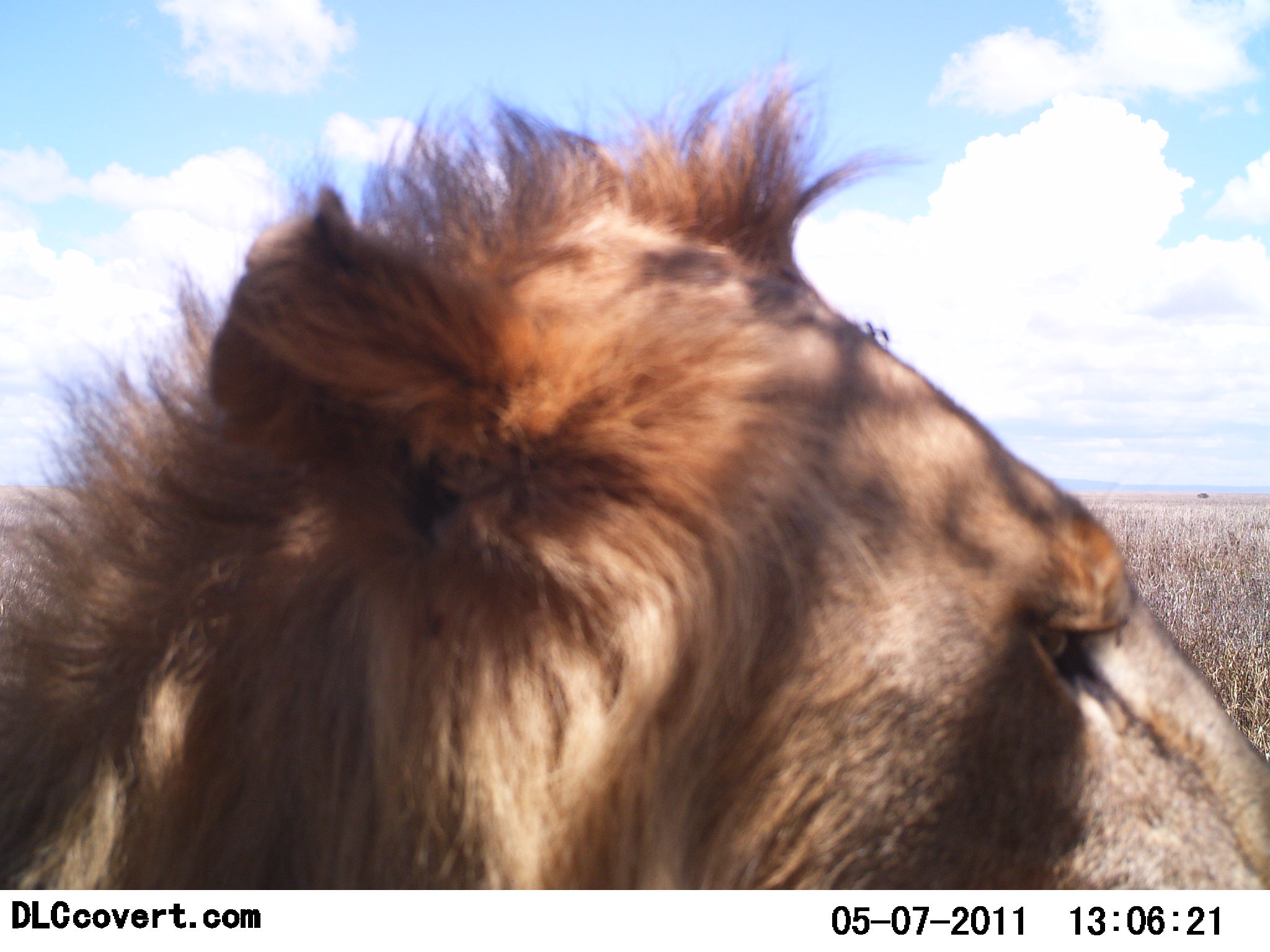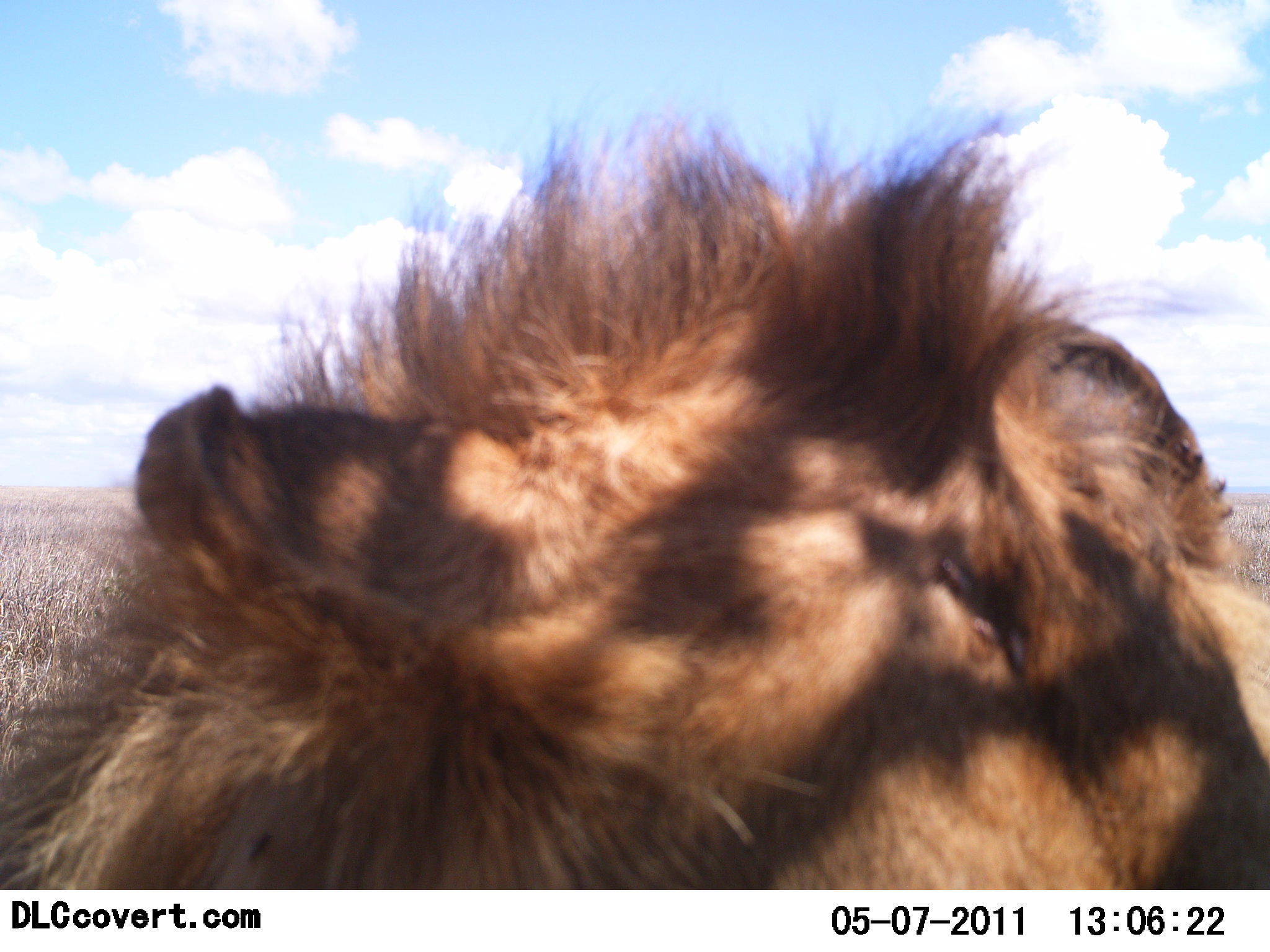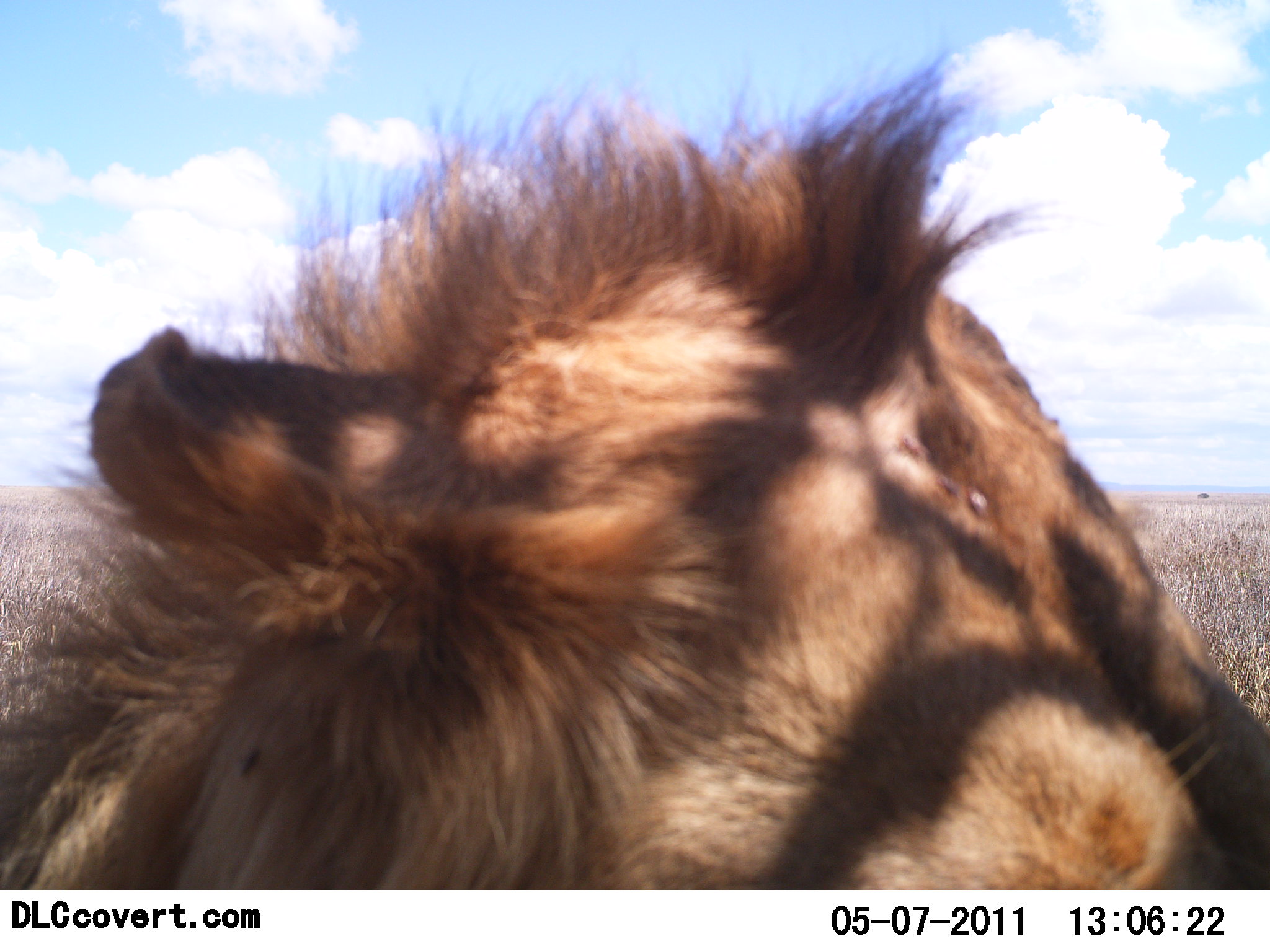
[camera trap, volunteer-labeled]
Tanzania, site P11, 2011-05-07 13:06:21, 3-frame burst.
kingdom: Animalia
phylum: Chordata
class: Mammalia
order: Carnivora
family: Felidae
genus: Panthera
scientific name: Panthera leo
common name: lion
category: lionmale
Lionmale (lion) (Panthera leo), count 1. Behavior (volunteer vote fractions): standing 50%, resting 50%, moving 8%, interacting 0%. Young present (vote fraction): 0%. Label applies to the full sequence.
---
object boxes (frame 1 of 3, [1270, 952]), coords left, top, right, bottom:
animal: 0, 51, 1269, 889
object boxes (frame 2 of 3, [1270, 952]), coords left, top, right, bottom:
animal: 0, 73, 1269, 892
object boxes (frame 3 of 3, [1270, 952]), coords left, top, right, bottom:
animal: 0, 38, 1269, 890